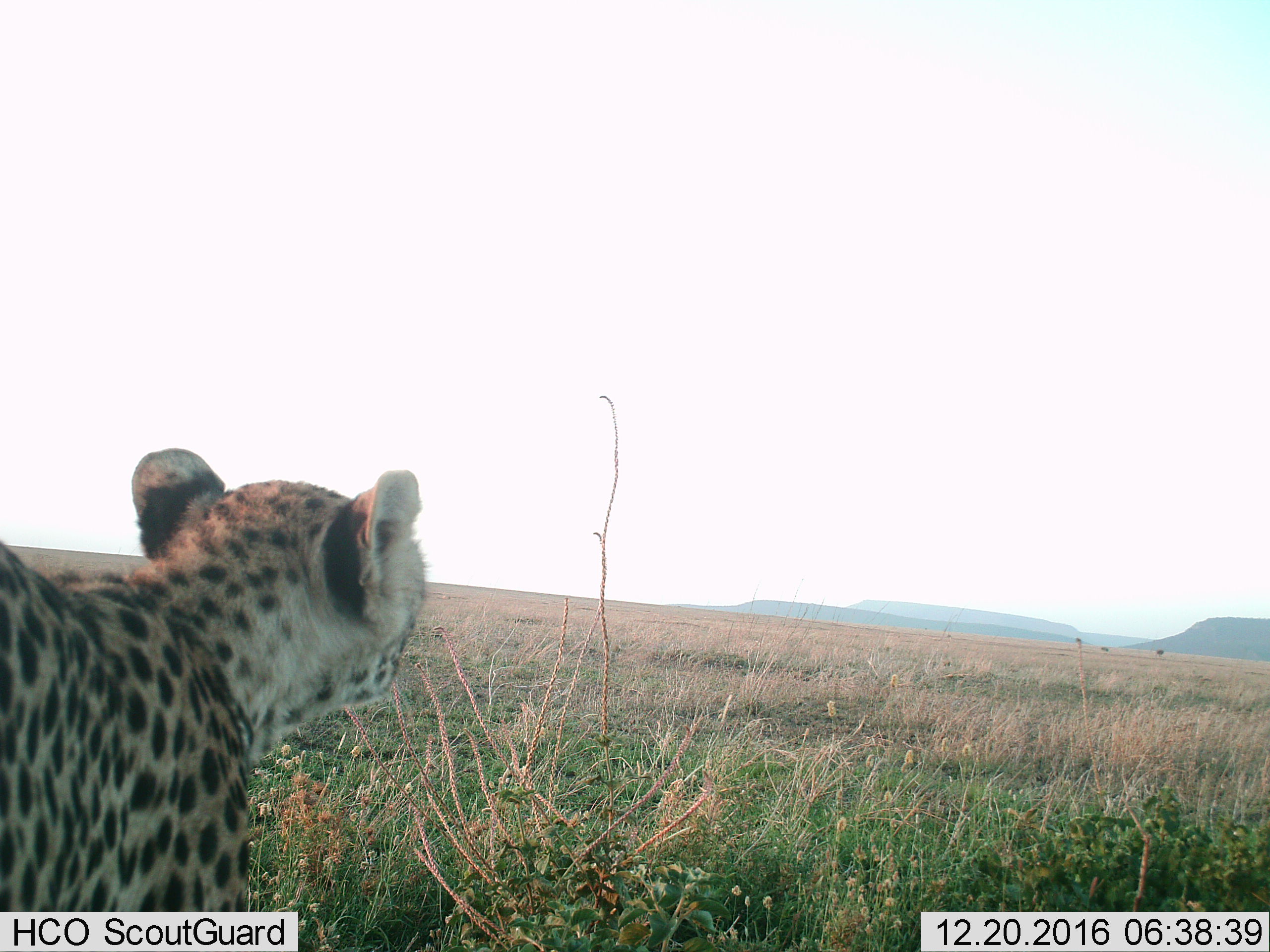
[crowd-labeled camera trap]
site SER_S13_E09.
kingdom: Animalia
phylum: Chordata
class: Mammalia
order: Carnivora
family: Felidae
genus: Acinonyx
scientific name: Acinonyx jubatus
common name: cheetah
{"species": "cheetah (Acinonyx jubatus)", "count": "1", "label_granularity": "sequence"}